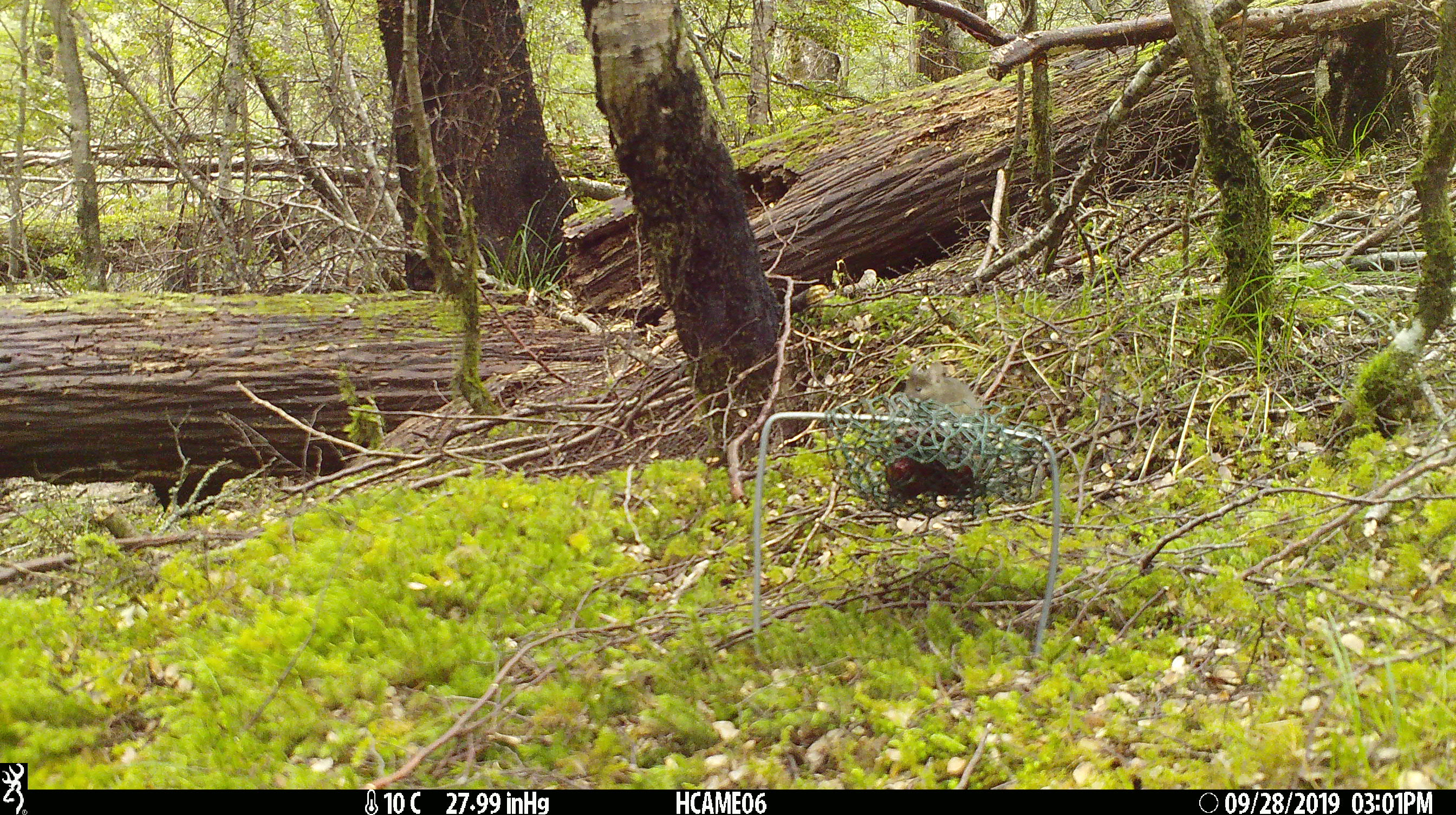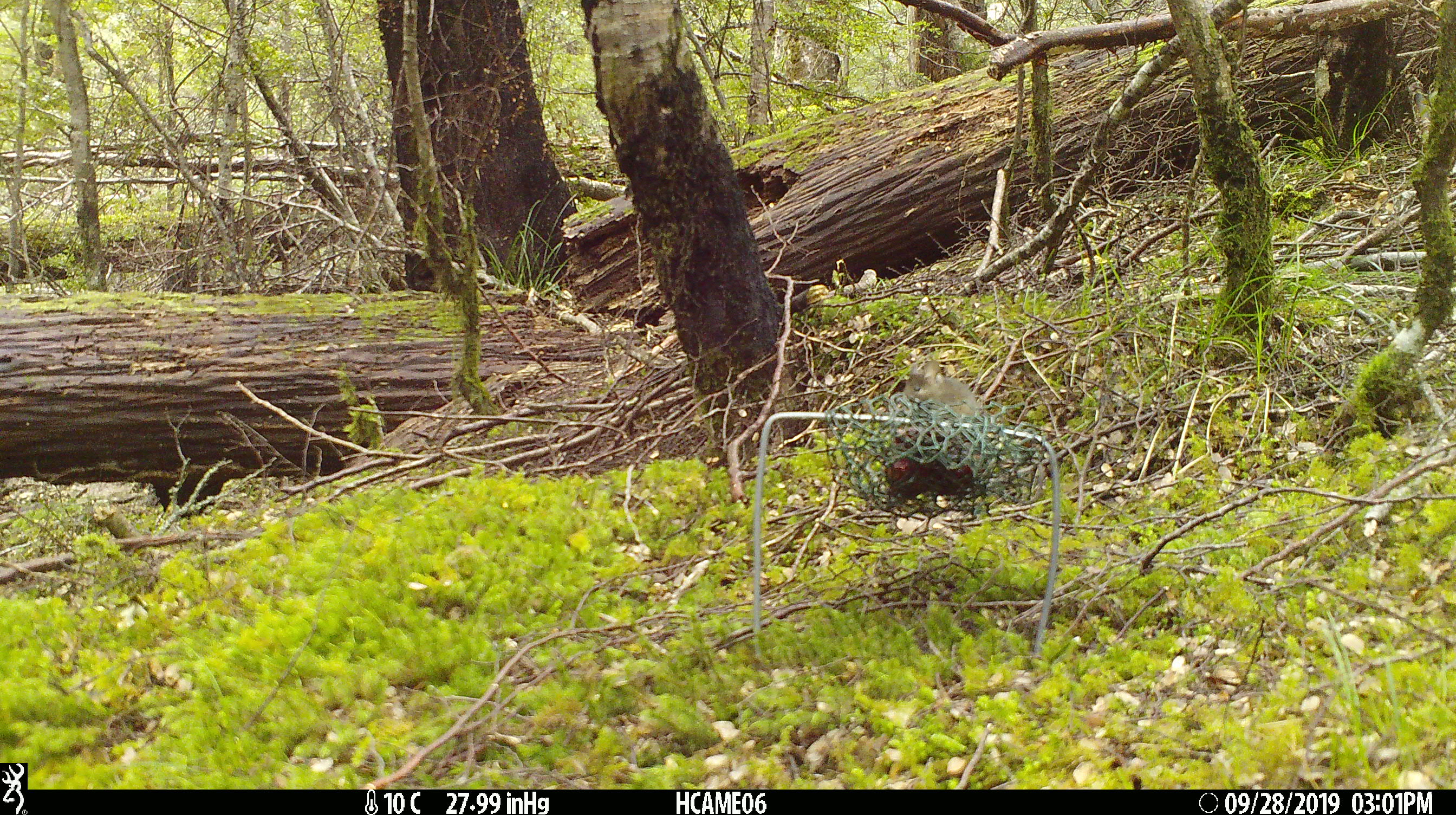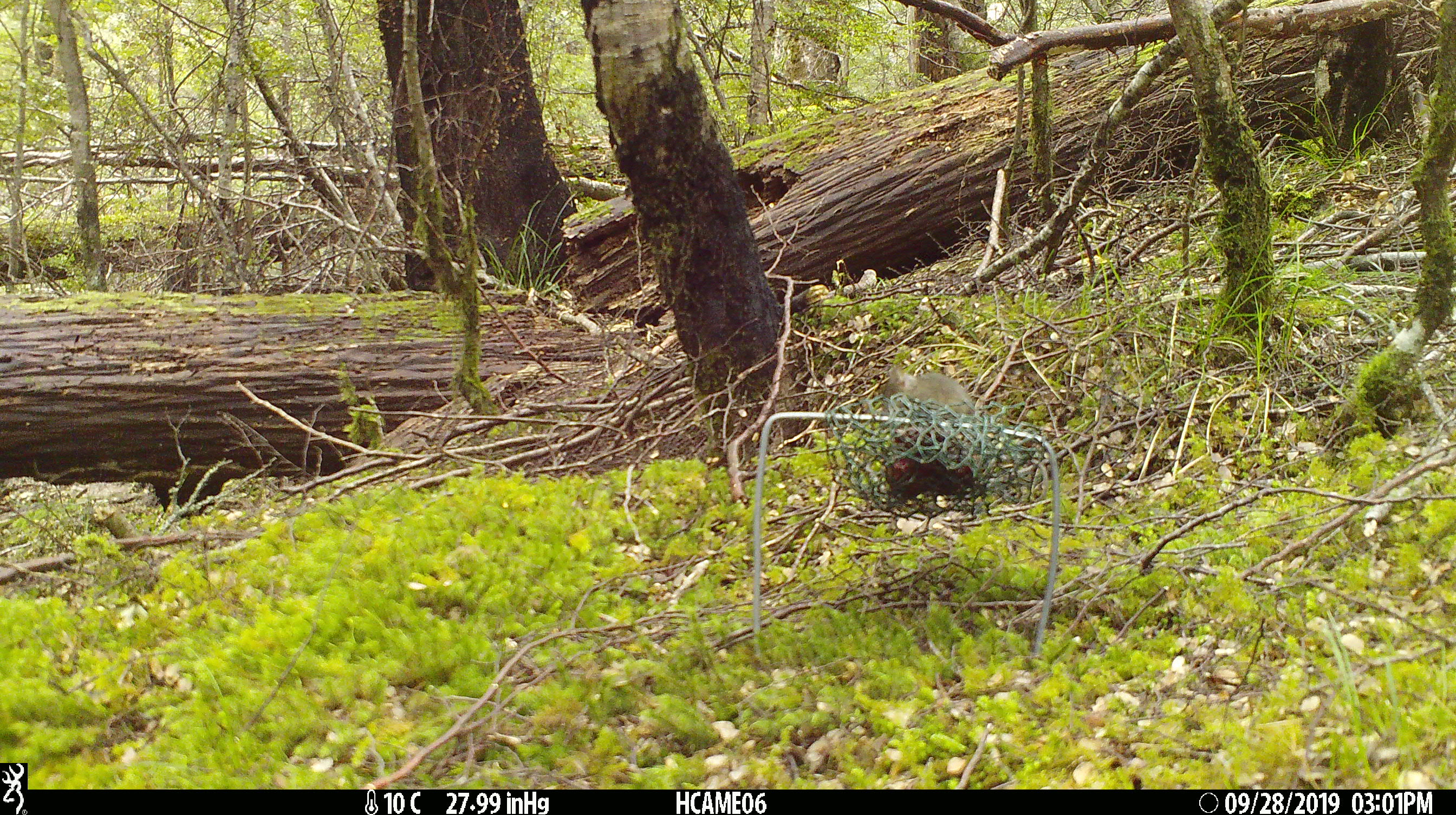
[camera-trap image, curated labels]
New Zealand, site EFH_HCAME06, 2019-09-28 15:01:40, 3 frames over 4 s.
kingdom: Animalia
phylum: Chordata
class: Mammalia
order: Rodentia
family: Muridae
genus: Mus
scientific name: Mus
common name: mouse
Mouse (Mus).